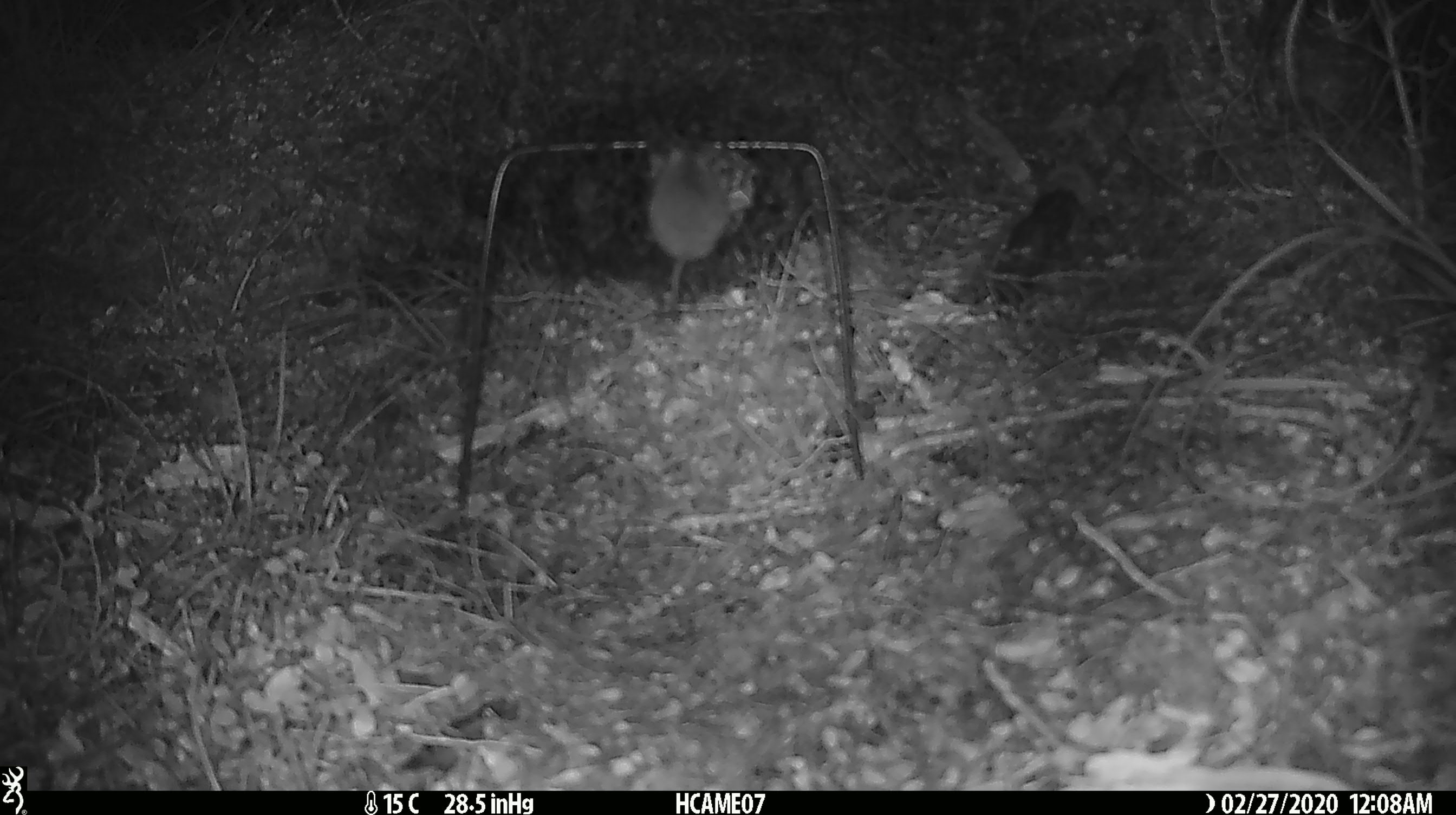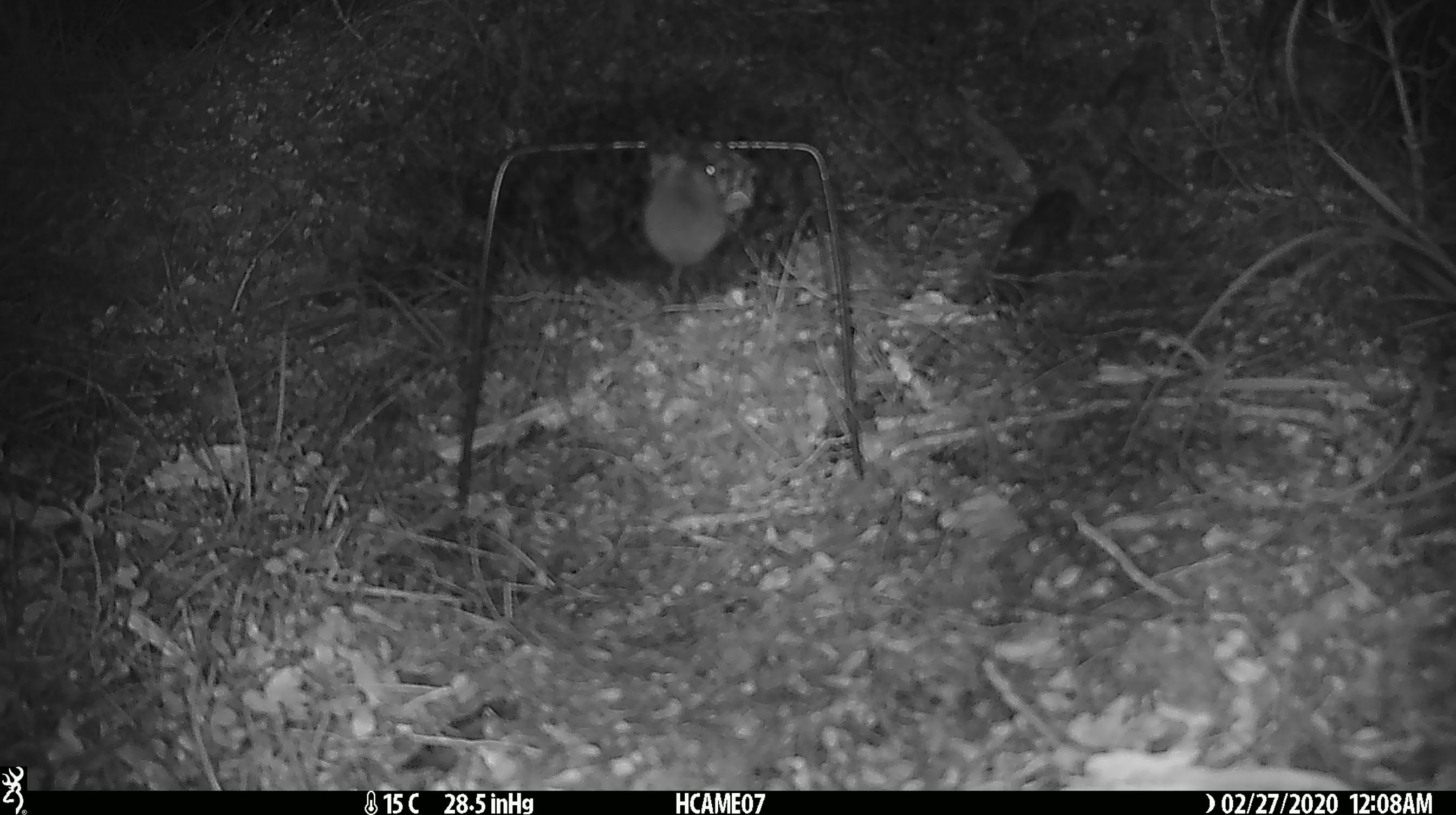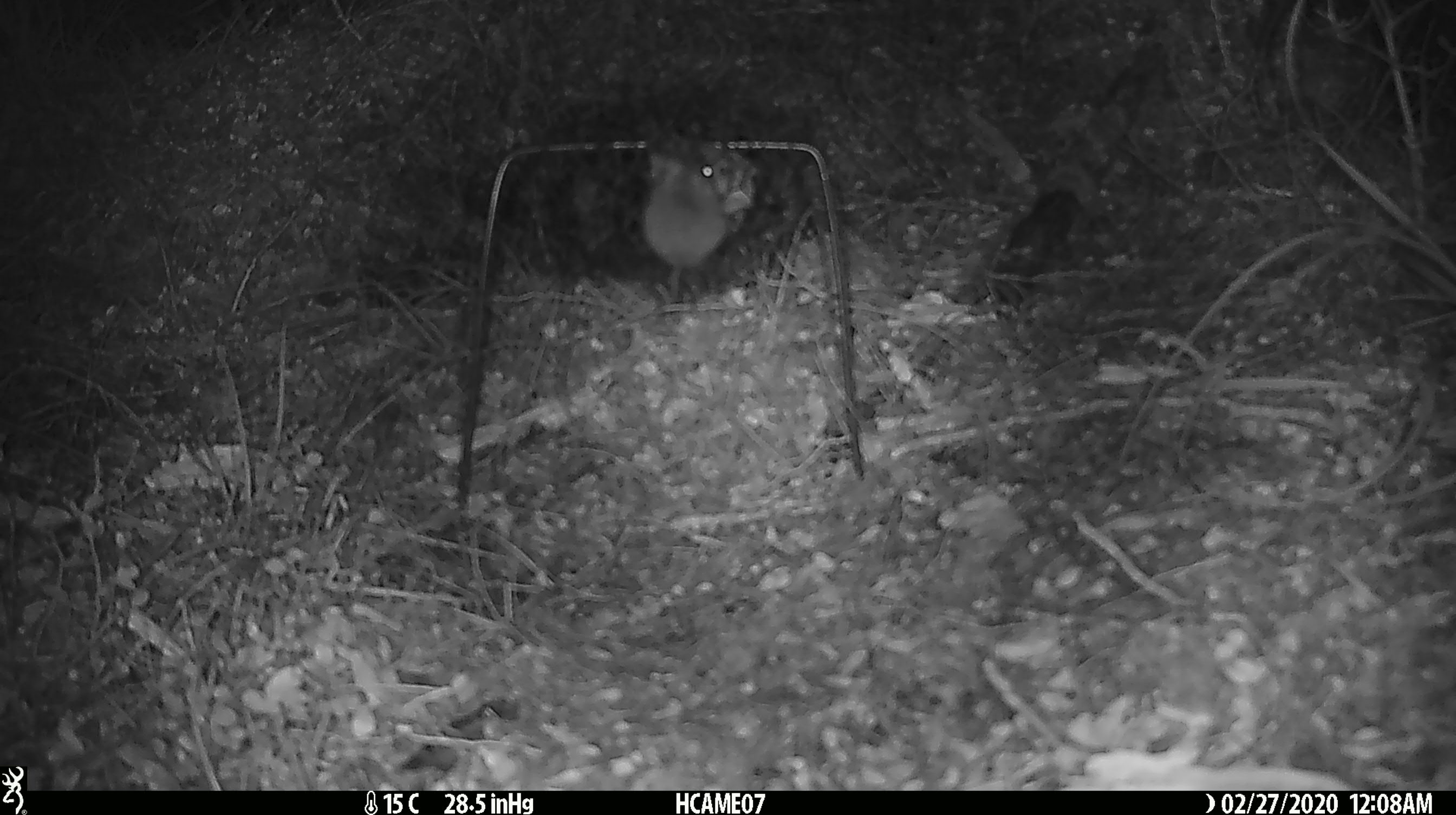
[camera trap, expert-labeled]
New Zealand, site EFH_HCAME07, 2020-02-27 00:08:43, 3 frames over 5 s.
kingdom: Animalia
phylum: Chordata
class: Mammalia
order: Rodentia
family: Muridae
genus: Mus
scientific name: Mus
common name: mouse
Mouse (Mus).